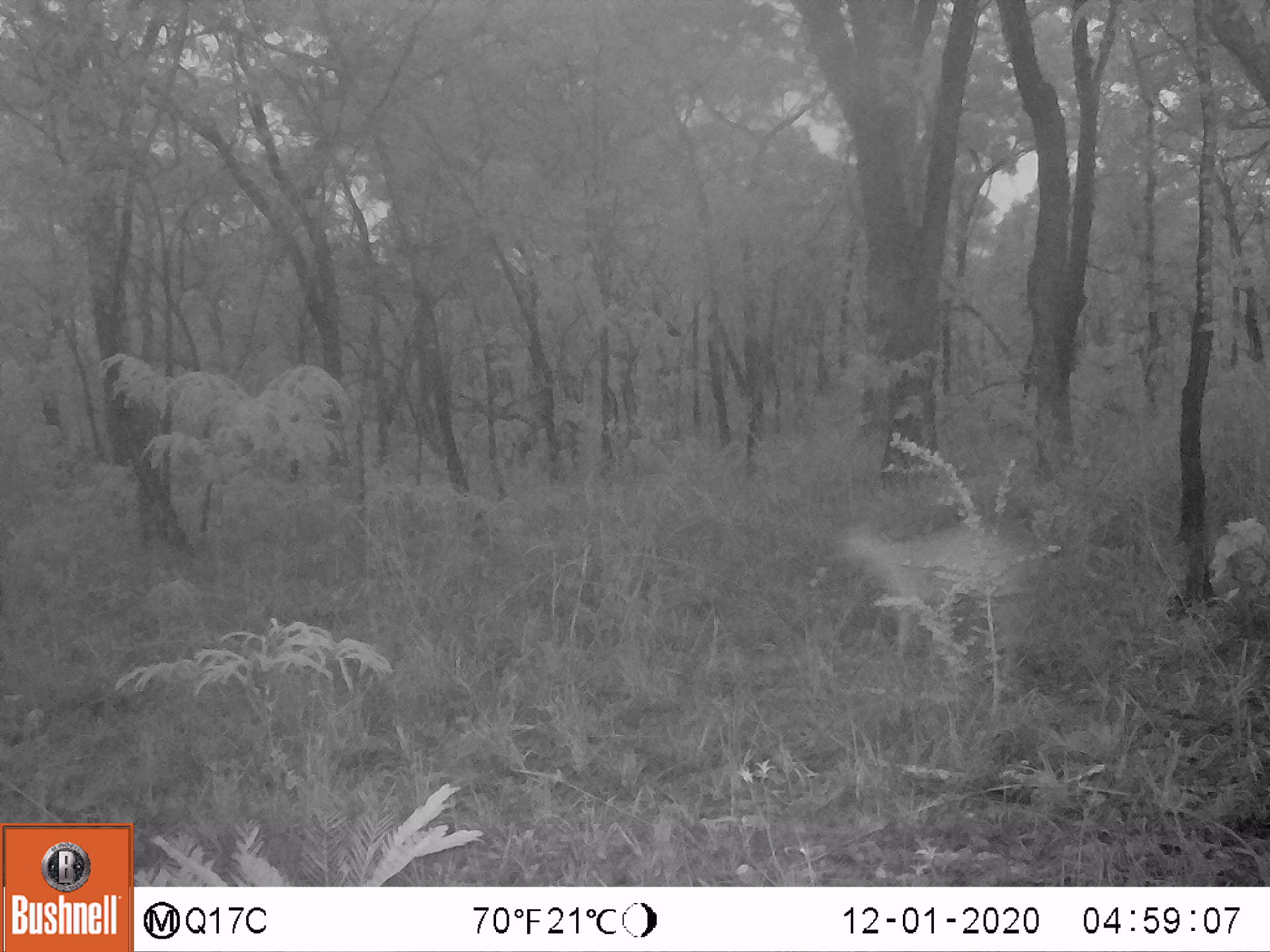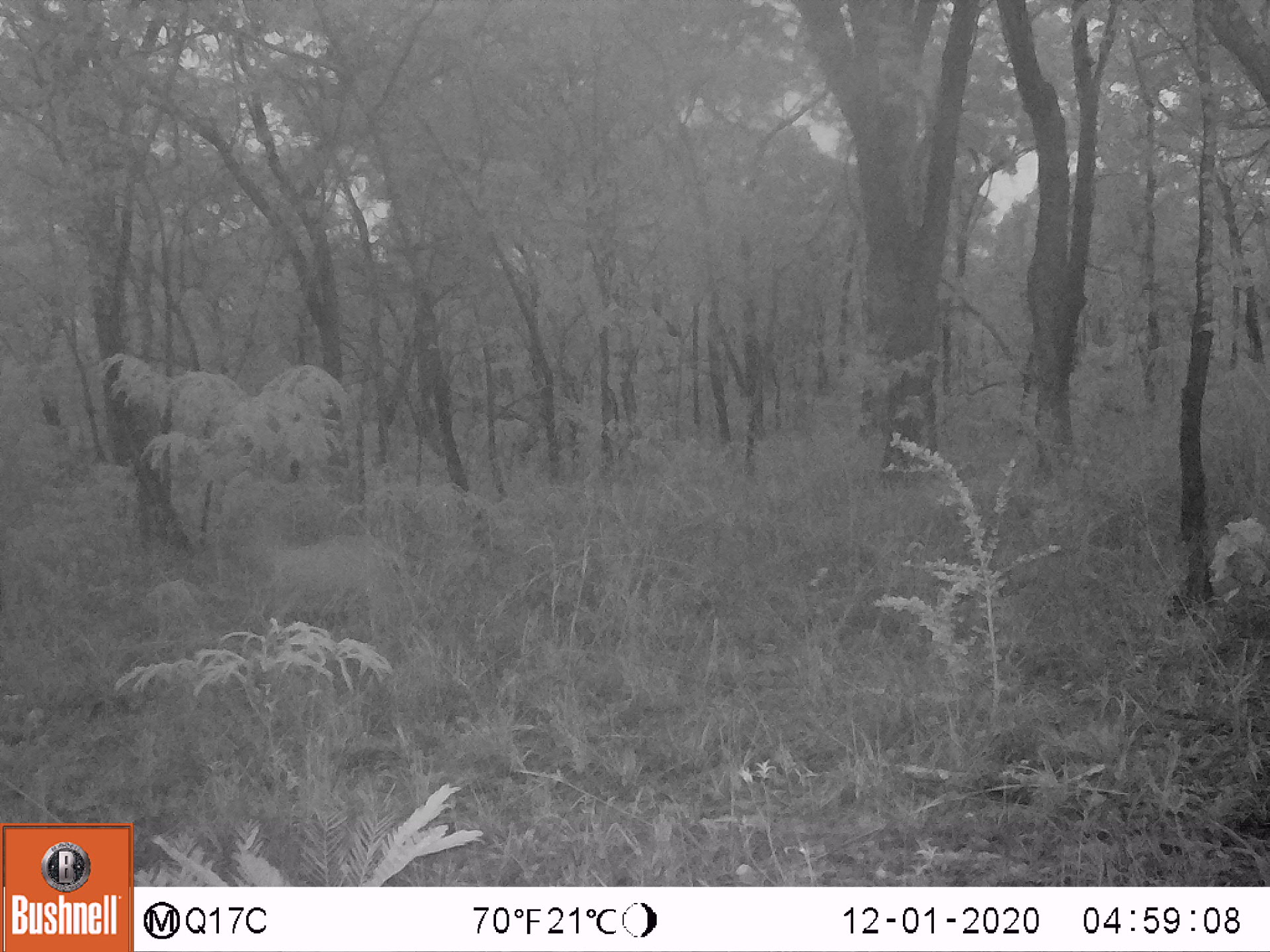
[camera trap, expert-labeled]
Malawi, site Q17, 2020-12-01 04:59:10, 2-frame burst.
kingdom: Animalia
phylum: Chordata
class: Mammalia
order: Artiodactyla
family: Bovidae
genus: Sylvicapra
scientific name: Sylvicapra grimmia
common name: common duiker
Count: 1.